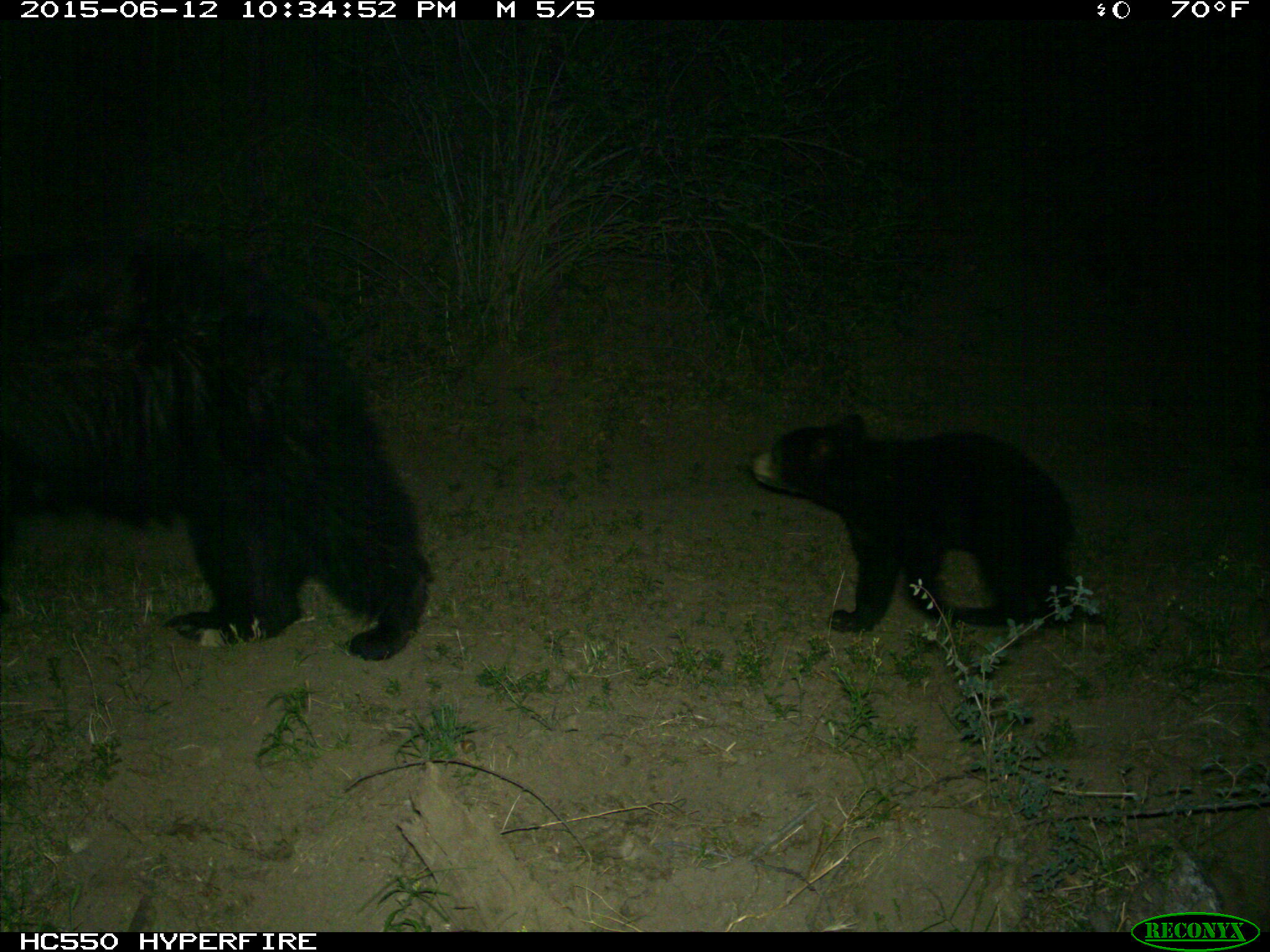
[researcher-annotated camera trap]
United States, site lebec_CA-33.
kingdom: Animalia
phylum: Chordata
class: Mammalia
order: Carnivora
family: Ursidae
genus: Ursus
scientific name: Ursus americanus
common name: american black bear